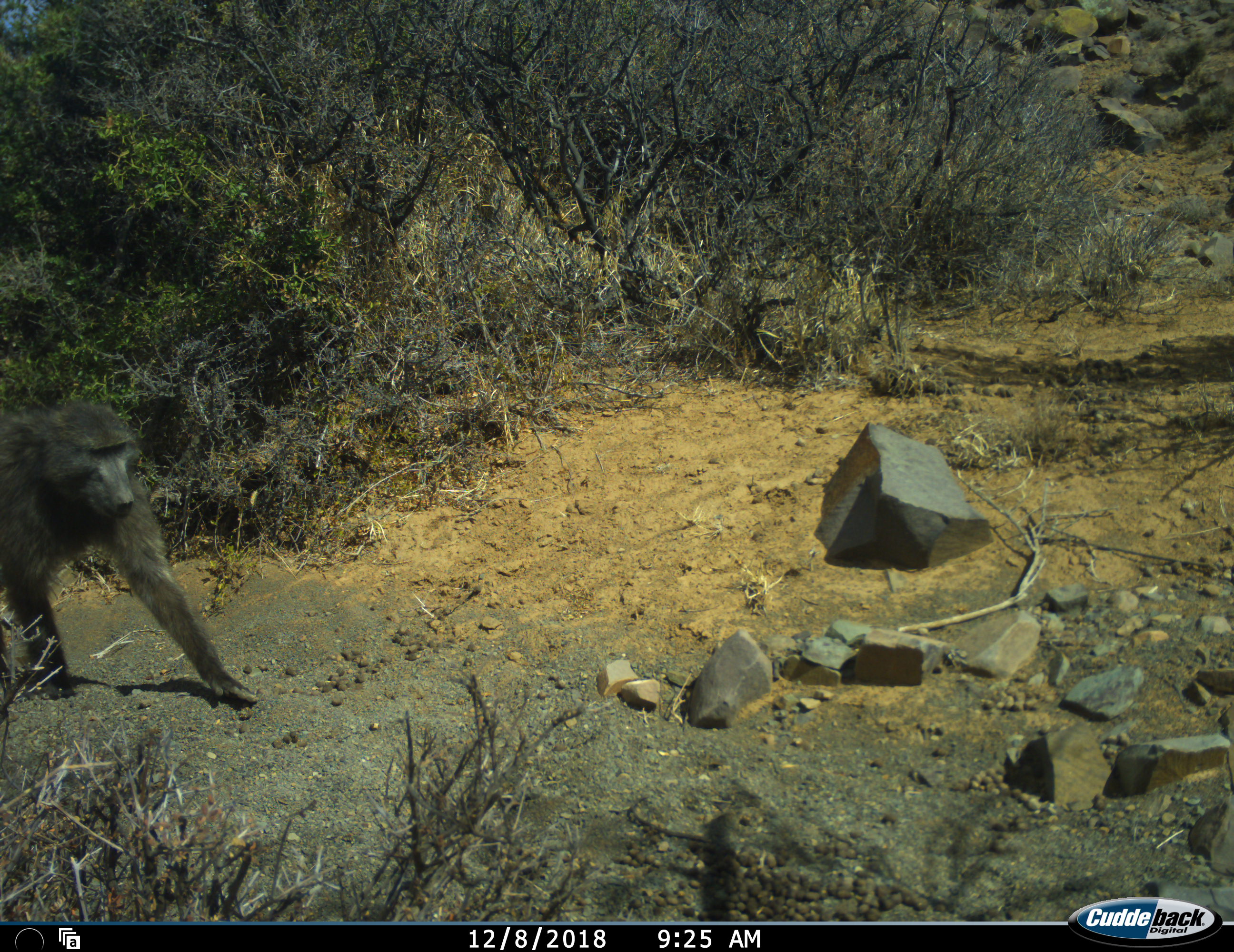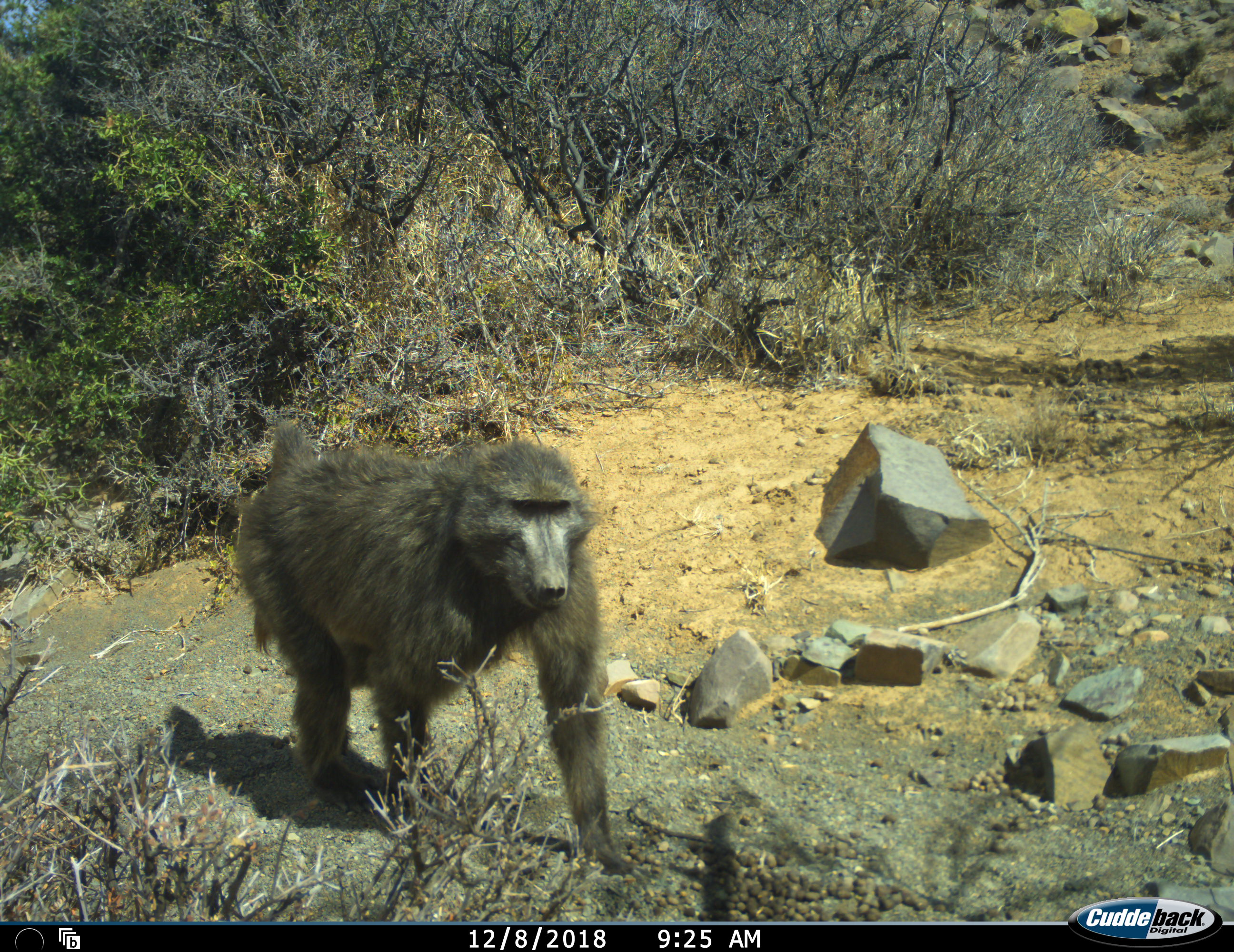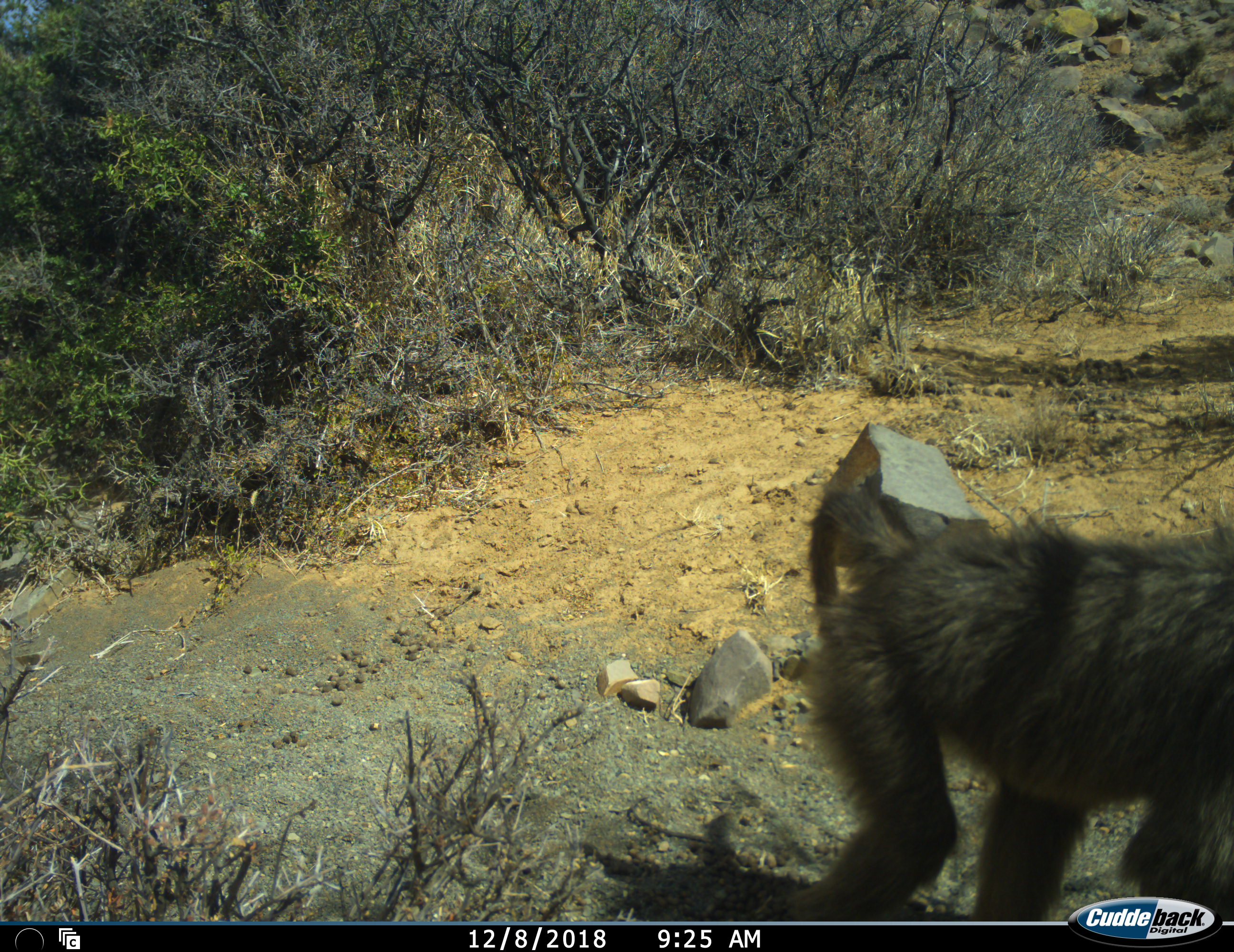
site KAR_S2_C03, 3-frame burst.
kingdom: Animalia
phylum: Chordata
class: Mammalia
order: Primates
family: Cercopithecidae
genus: Papio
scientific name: Papio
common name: baboon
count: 1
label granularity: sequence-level